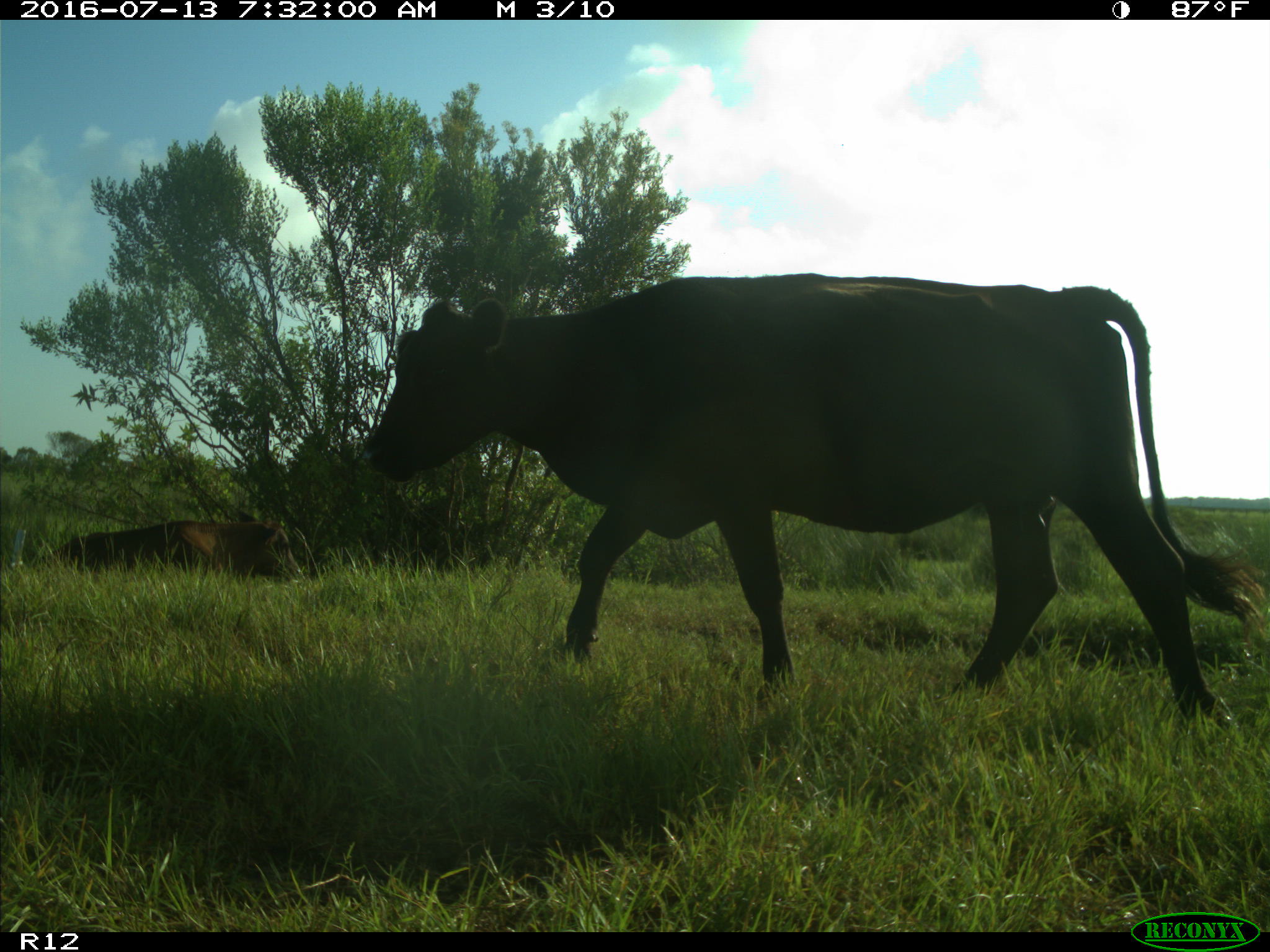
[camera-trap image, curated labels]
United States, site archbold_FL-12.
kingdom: Animalia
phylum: Chordata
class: Mammalia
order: Artiodactyla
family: Bovidae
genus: Bos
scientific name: Bos taurus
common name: domestic cow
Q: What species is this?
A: Bos taurus (domestic cow).